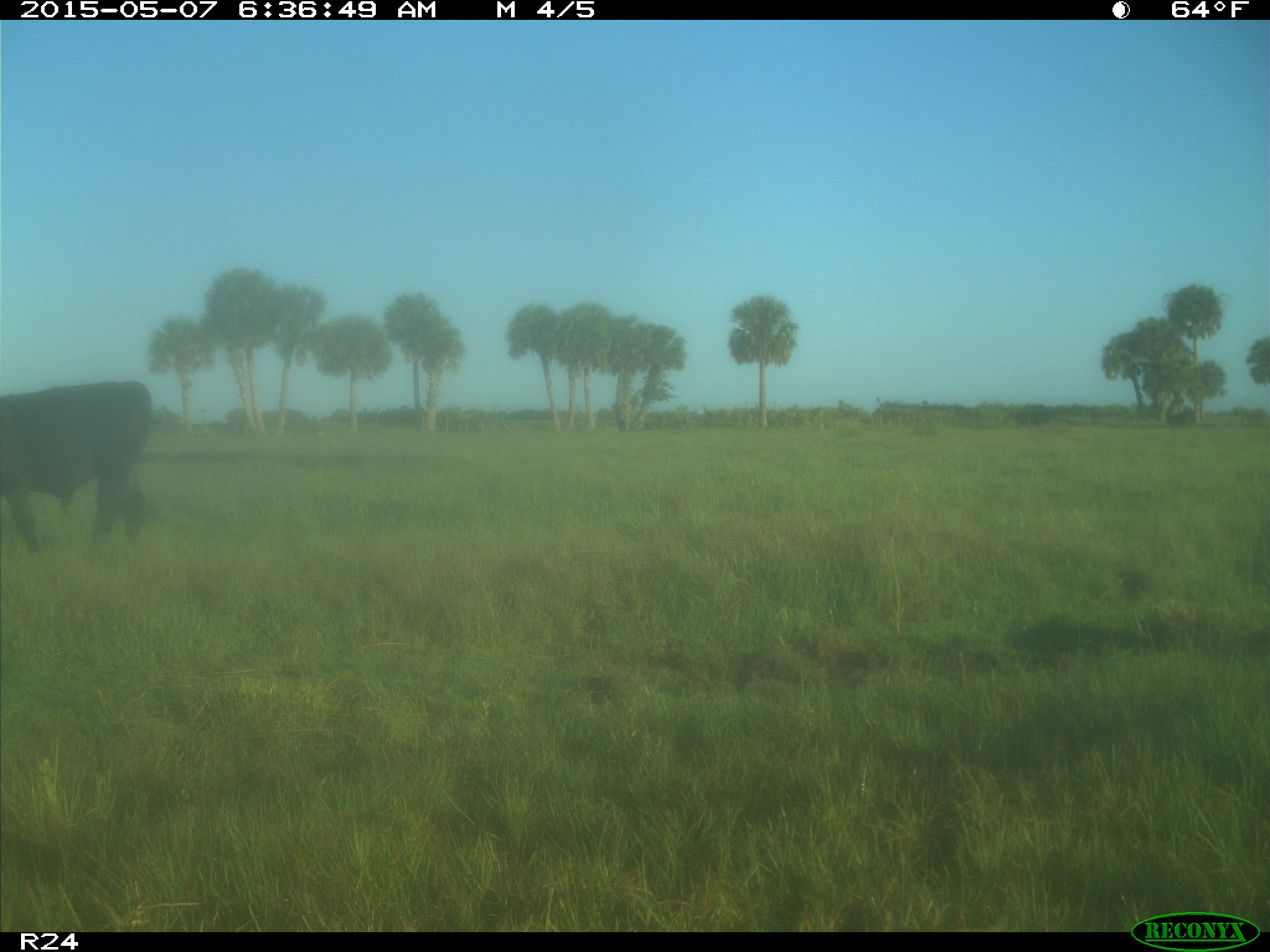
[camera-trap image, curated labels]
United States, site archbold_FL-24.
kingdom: Animalia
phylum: Chordata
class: Mammalia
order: Artiodactyla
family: Bovidae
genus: Bos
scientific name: Bos taurus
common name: domestic cow